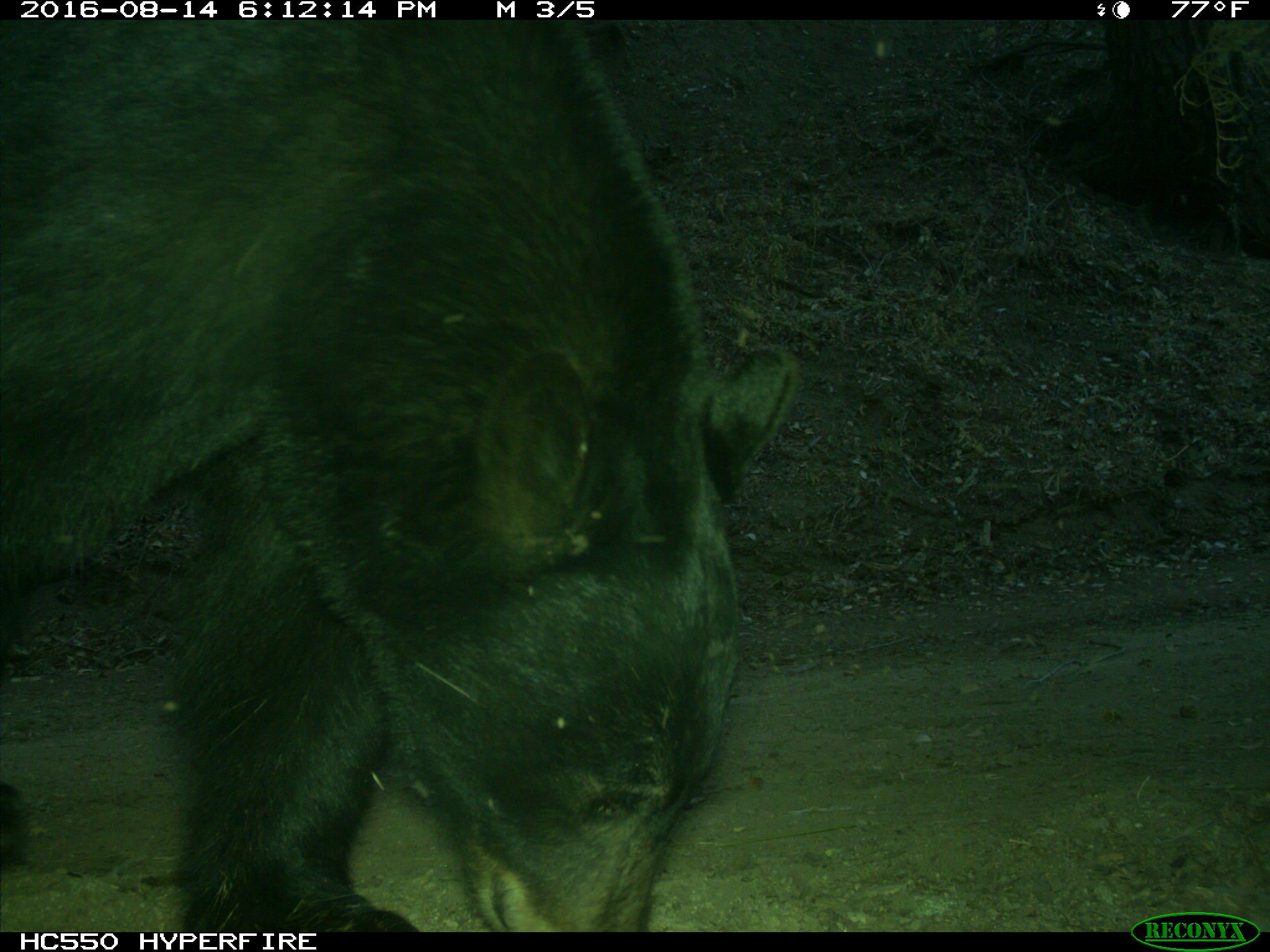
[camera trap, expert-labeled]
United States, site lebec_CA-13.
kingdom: Animalia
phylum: Chordata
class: Mammalia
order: Carnivora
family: Ursidae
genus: Ursus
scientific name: Ursus americanus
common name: american black bear